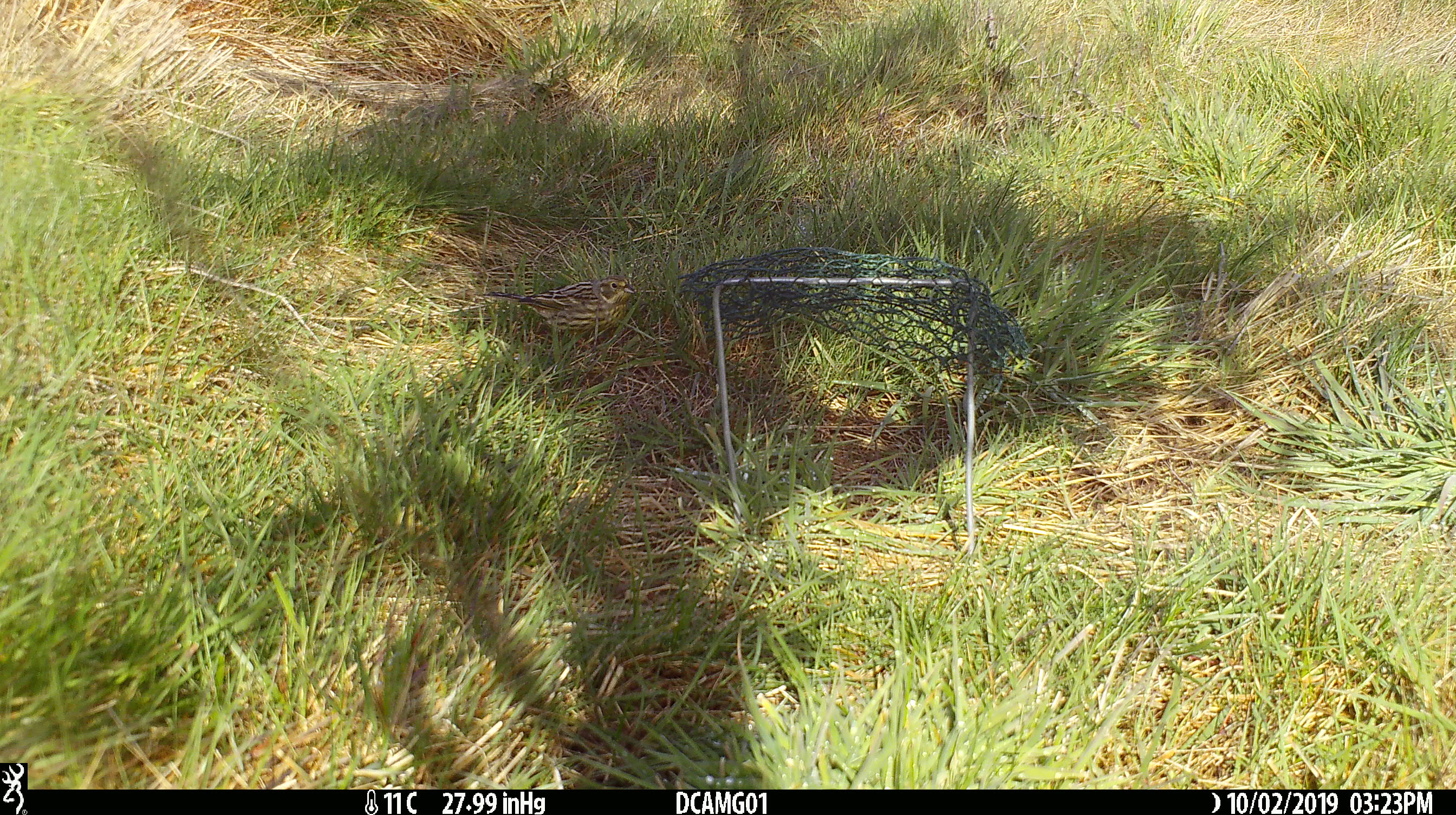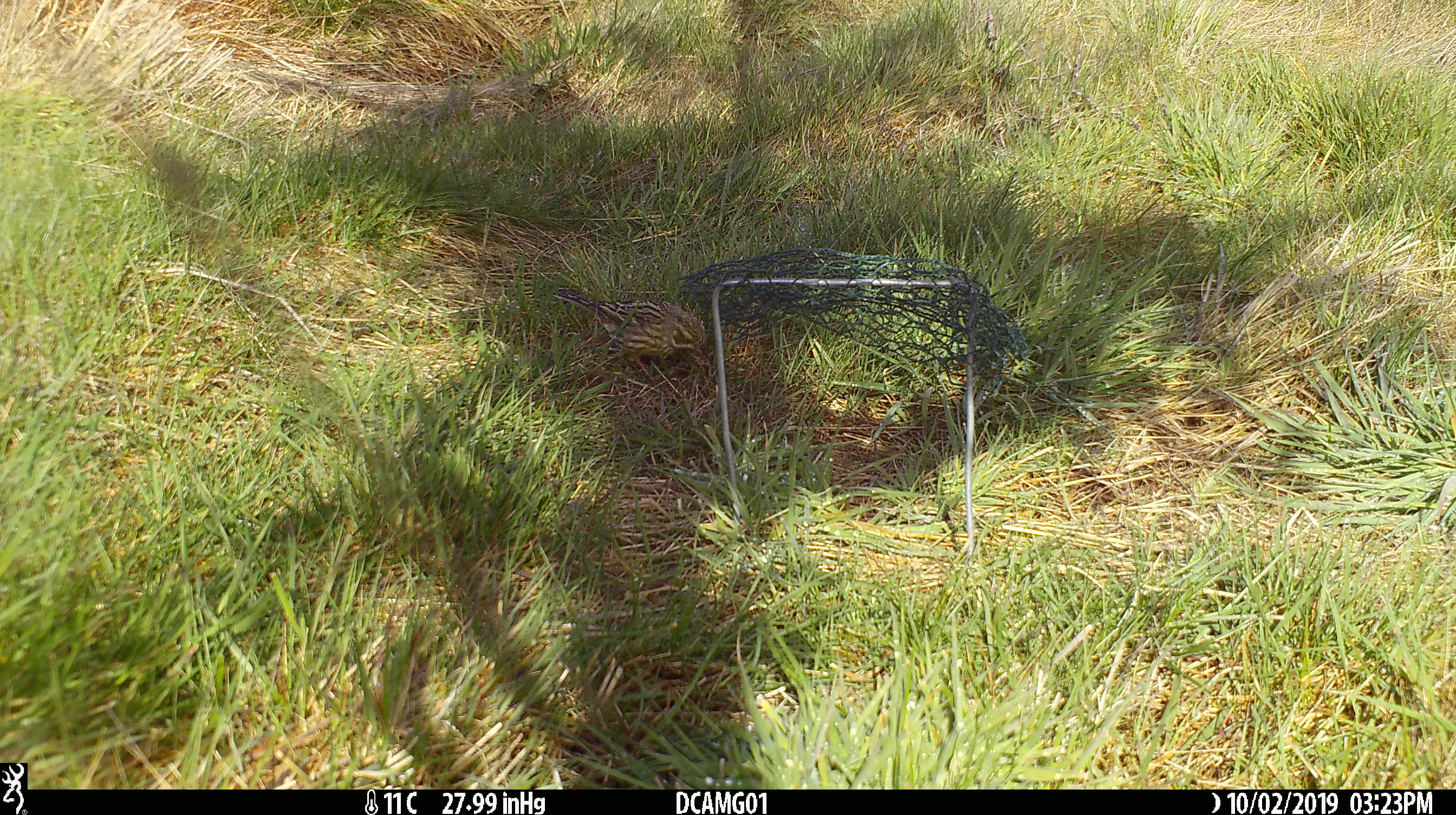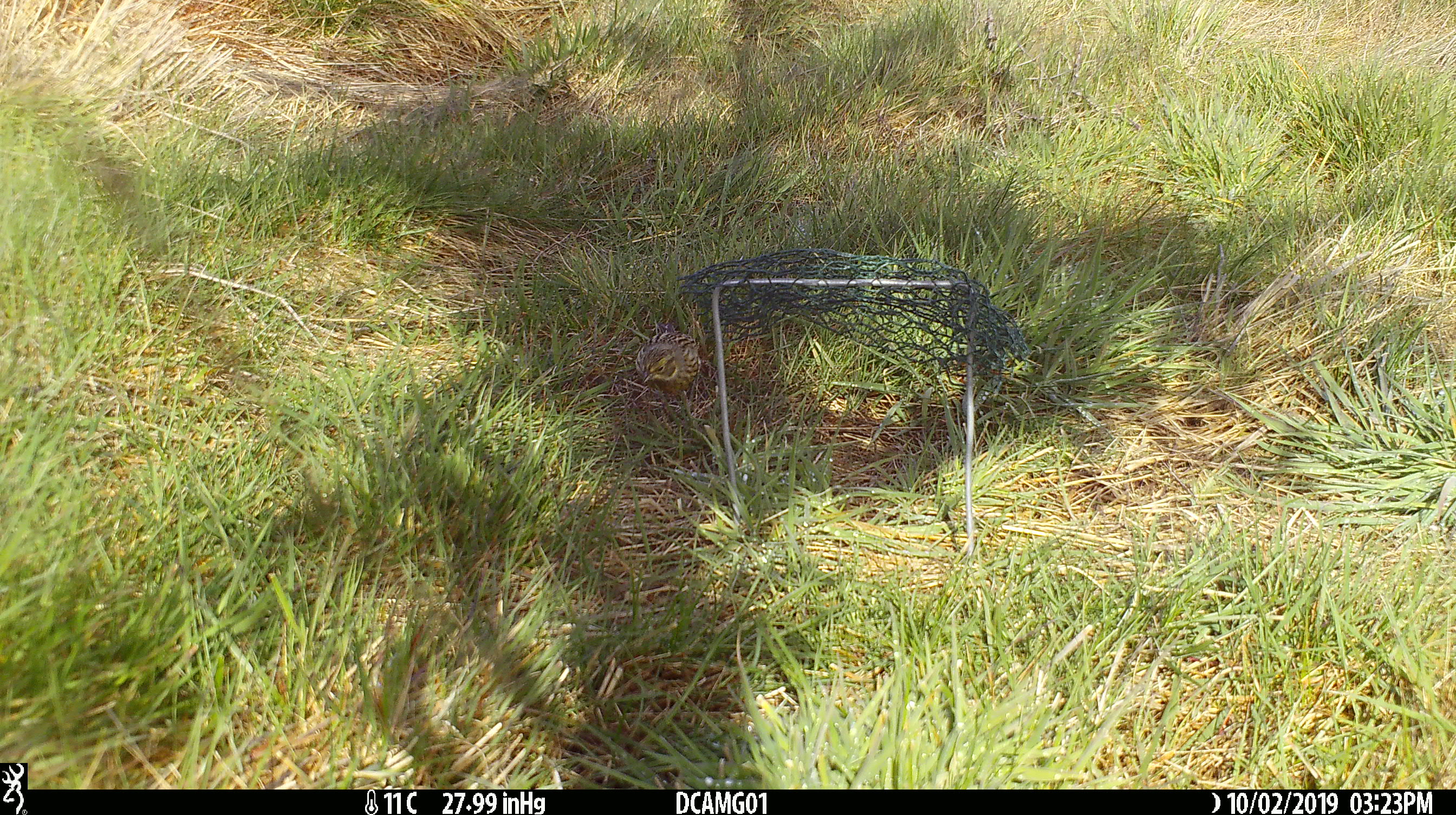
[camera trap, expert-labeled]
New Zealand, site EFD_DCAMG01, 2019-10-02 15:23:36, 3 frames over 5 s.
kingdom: Animalia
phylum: Chordata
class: Aves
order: Passeriformes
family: Emberizidae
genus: Emberiza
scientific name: Emberiza citrinella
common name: yellowhammer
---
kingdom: Animalia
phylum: Chordata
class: Mammalia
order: Rodentia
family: Muridae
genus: Mus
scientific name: Mus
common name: mouse